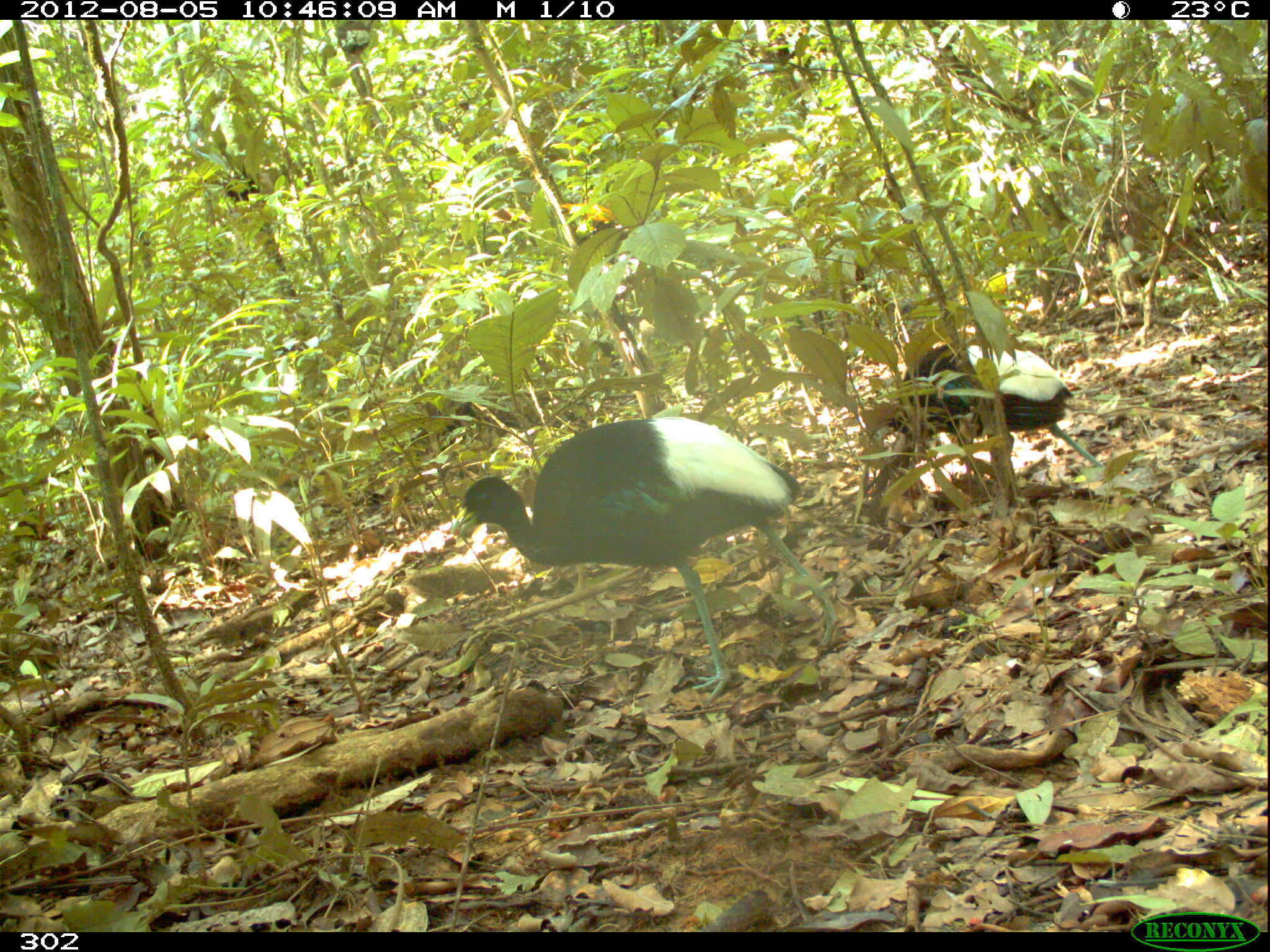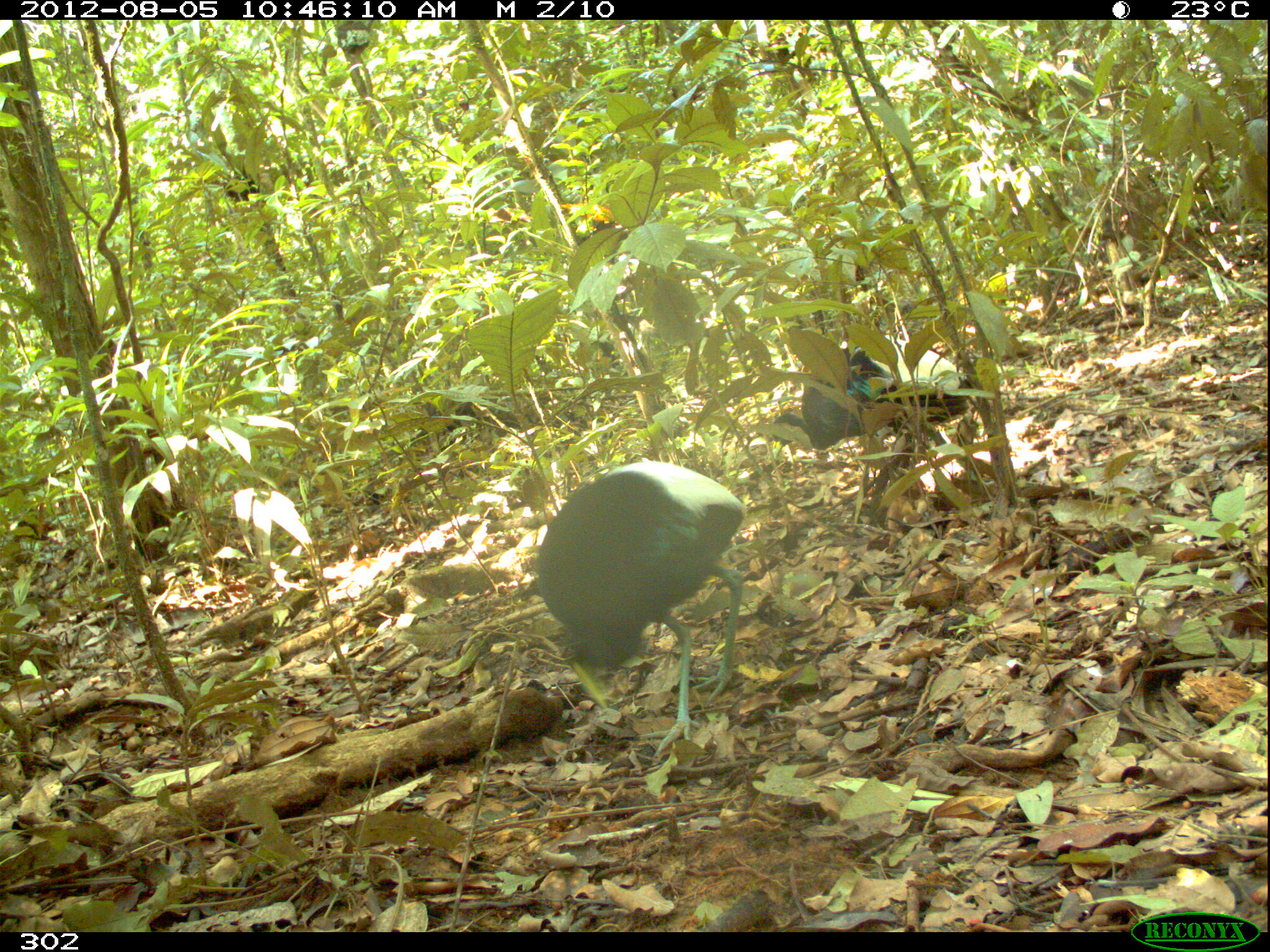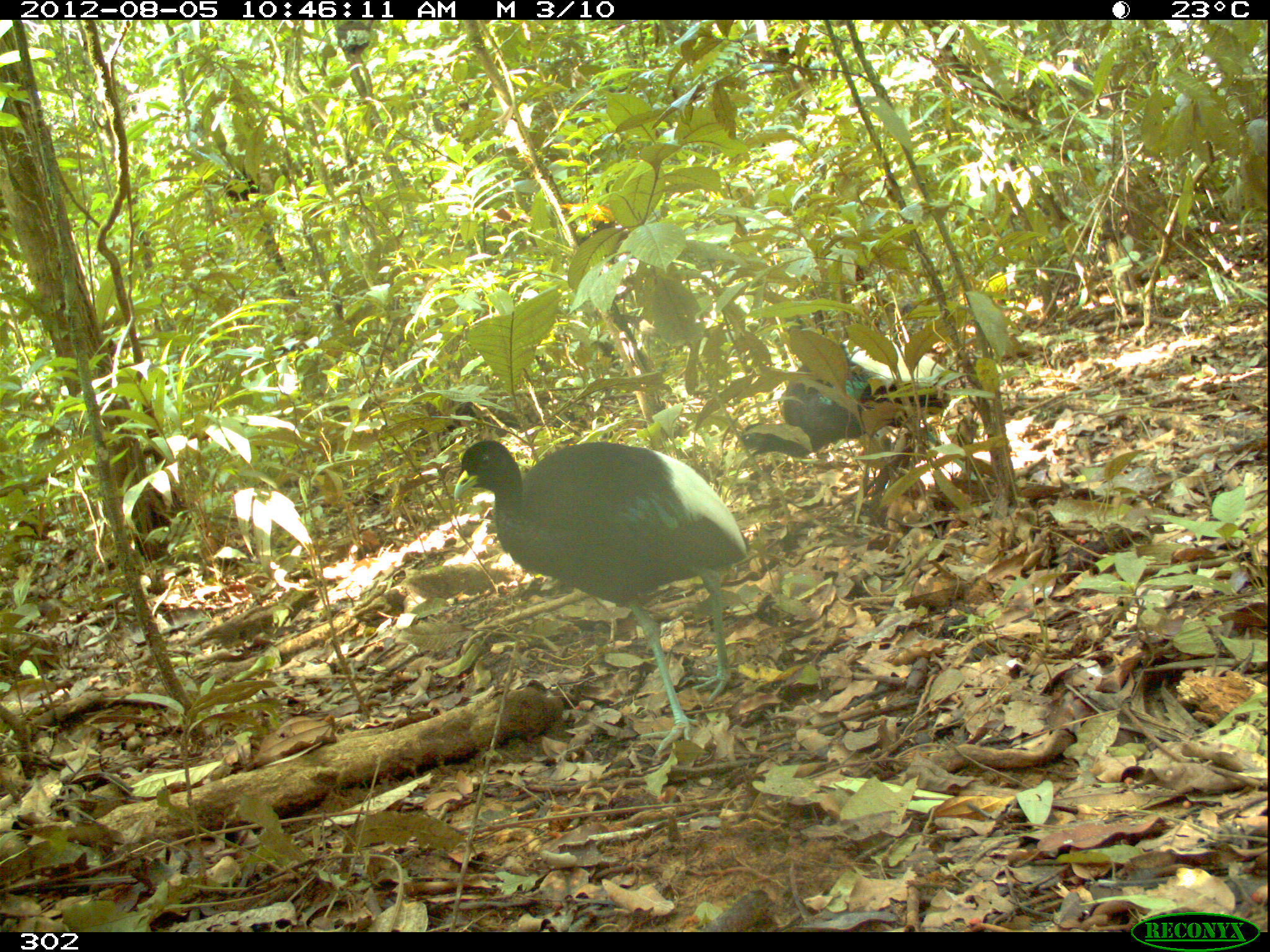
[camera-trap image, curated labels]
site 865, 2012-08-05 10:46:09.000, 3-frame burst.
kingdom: Animalia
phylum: Chordata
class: Aves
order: Gruiformes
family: Psophiidae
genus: Psophia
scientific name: Psophia leucoptera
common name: pale-winged trumpeter